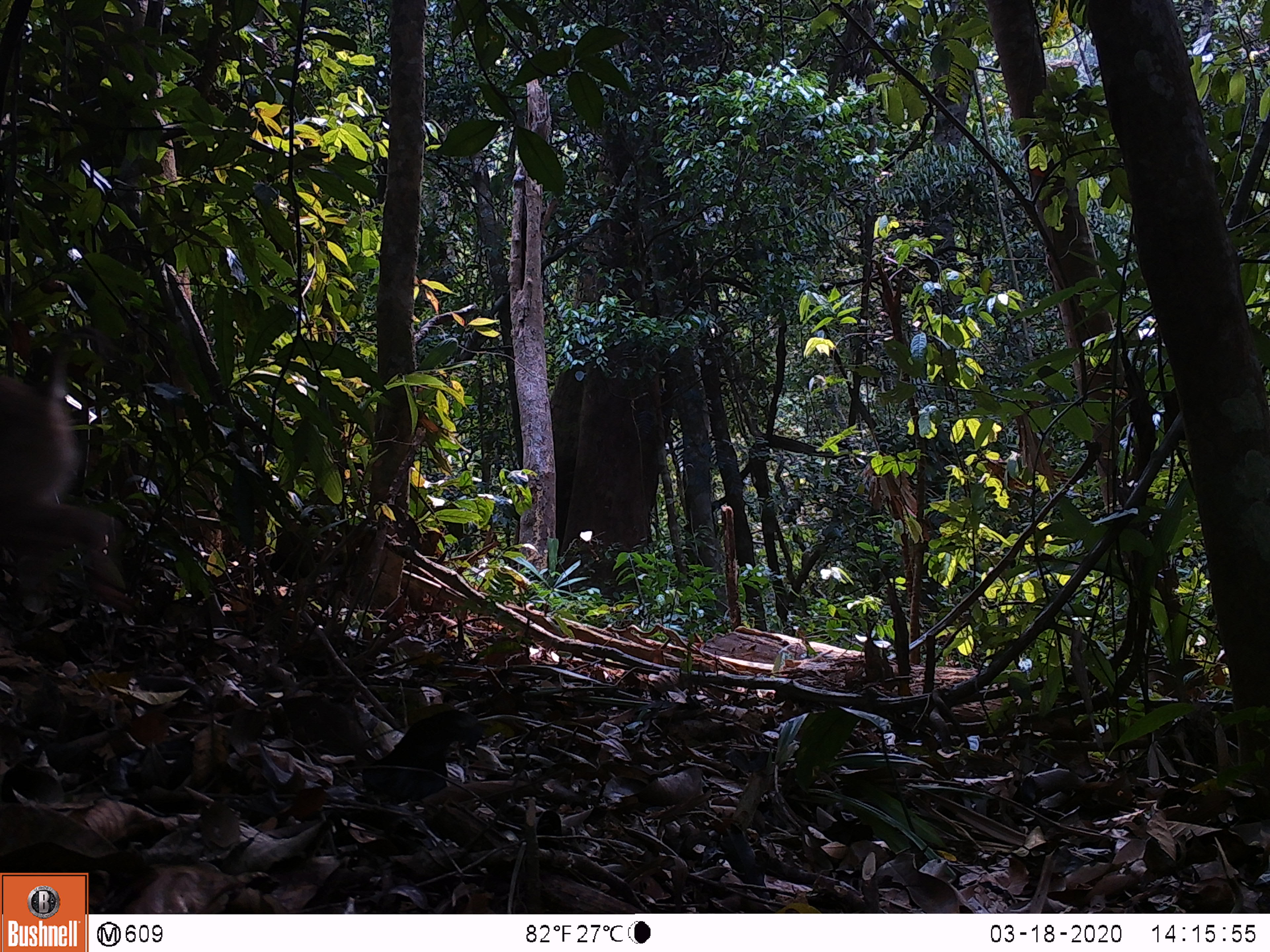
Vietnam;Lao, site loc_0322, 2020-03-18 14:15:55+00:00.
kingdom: Animalia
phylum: Chordata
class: Mammalia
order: Primates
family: Cercopithecidae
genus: Macaca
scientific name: Macaca nemestrina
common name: pig-tailed macaque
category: pig tailed macaque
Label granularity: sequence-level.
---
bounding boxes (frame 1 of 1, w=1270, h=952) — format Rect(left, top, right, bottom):
pig tailed macaque: Rect(0, 326, 121, 593)